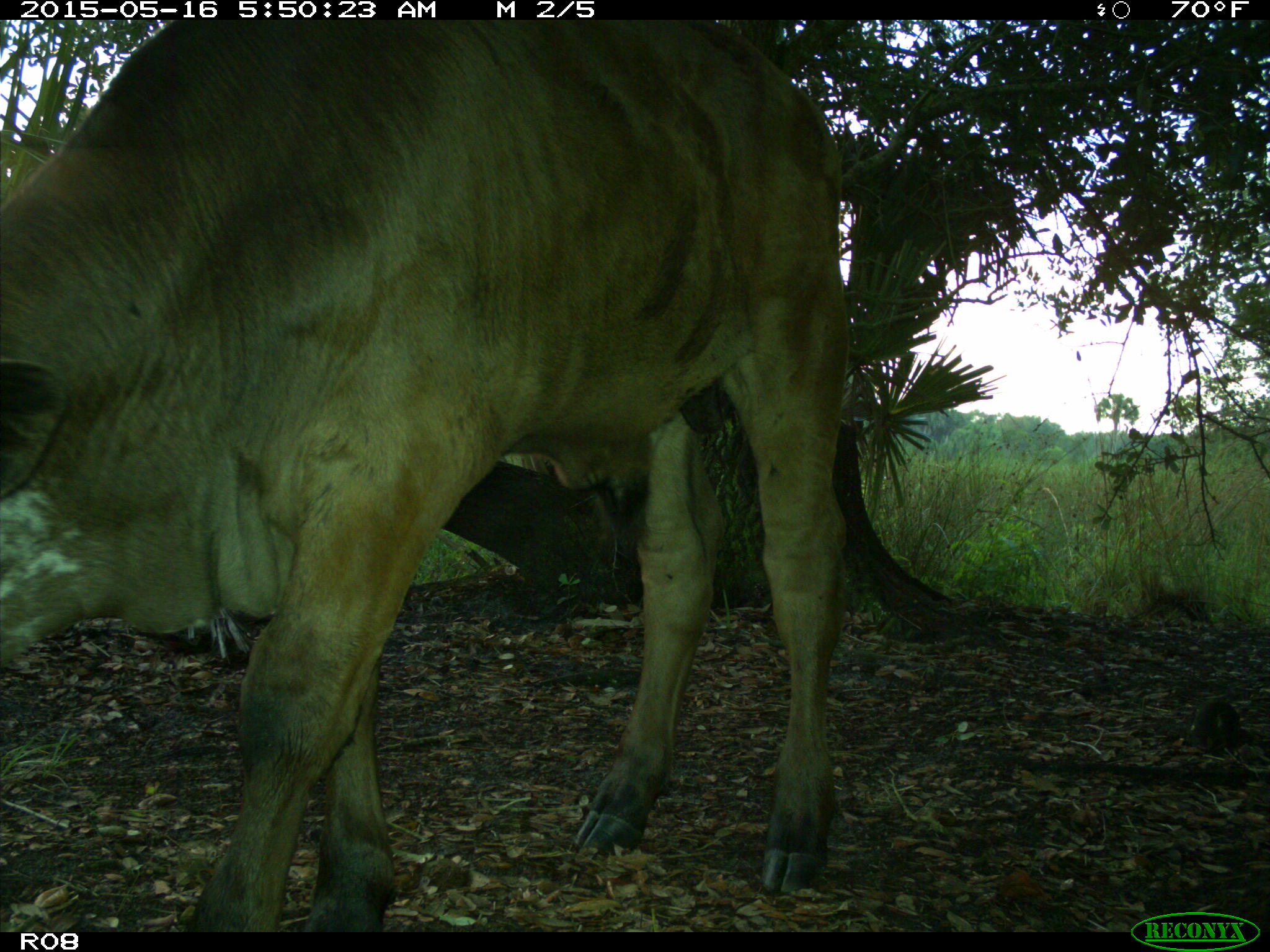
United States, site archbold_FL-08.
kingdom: Animalia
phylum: Chordata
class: Mammalia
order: Artiodactyla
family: Bovidae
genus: Bos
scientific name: Bos taurus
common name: domestic cow